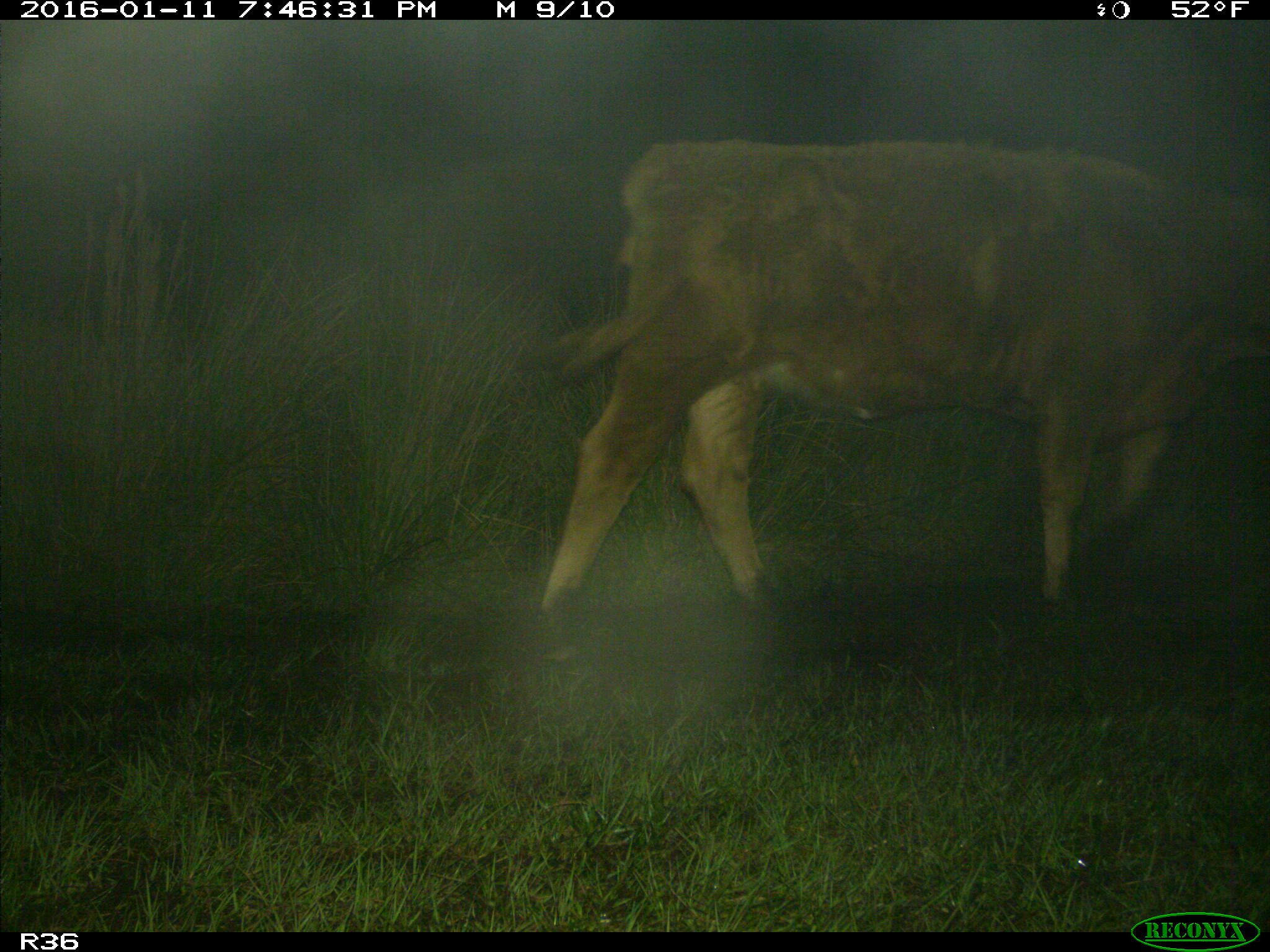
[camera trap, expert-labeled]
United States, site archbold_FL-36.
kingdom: Animalia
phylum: Chordata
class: Mammalia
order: Artiodactyla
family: Bovidae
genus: Bos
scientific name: Bos taurus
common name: domestic cow